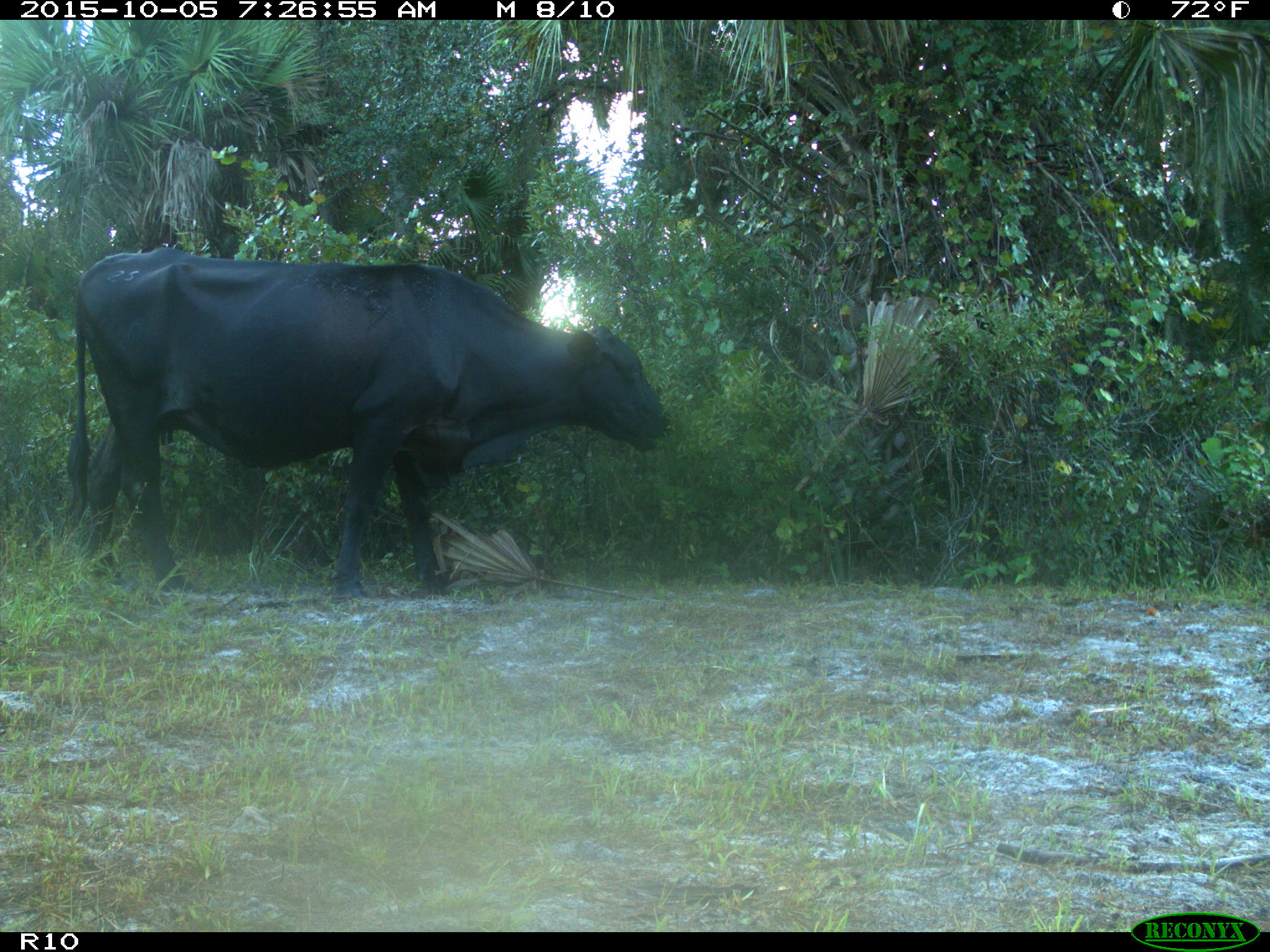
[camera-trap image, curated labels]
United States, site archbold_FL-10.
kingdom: Animalia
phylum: Chordata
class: Mammalia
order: Artiodactyla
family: Bovidae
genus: Bos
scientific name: Bos taurus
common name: domestic cow